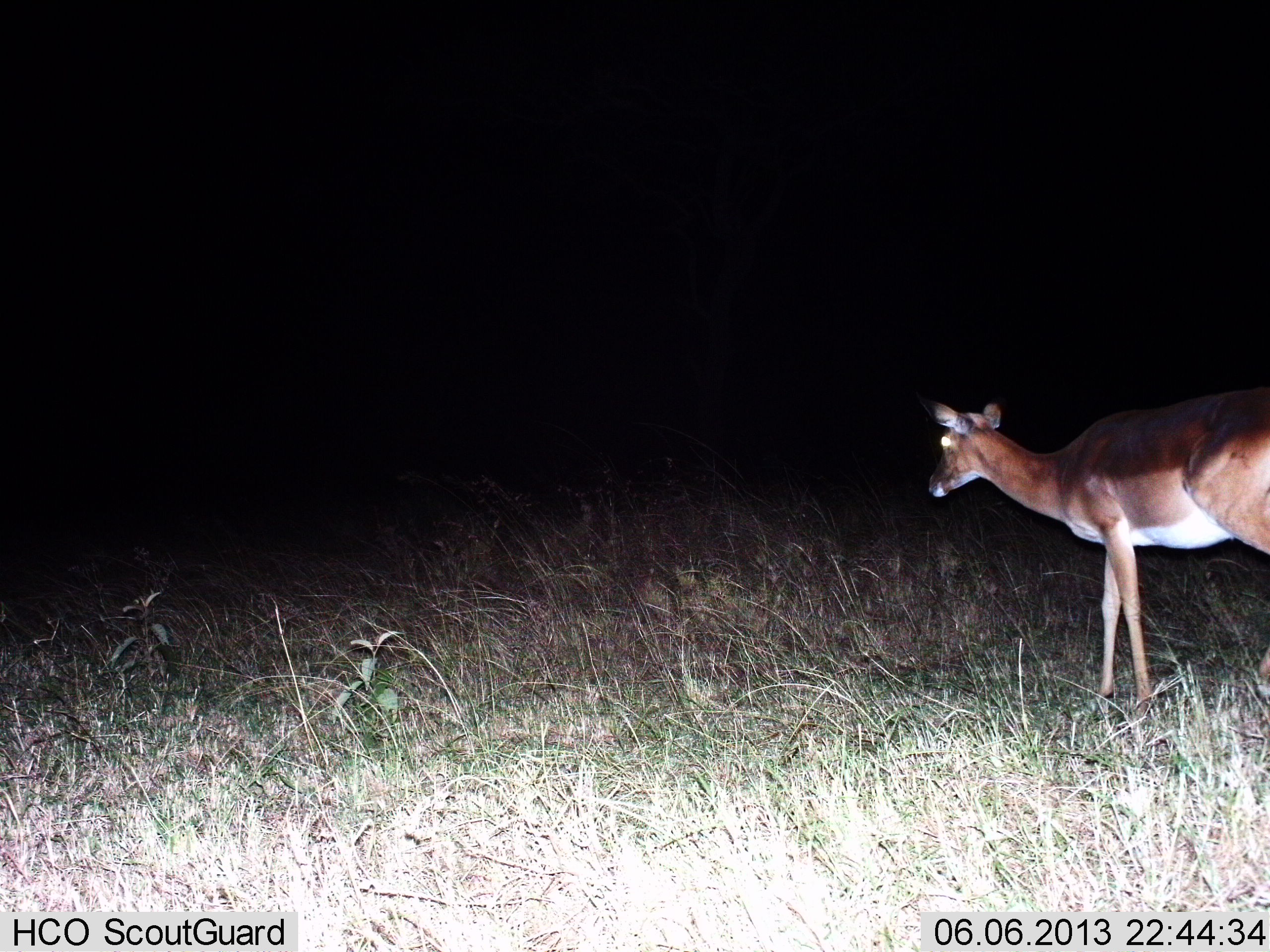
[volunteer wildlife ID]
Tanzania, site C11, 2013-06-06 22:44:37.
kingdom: Animalia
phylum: Chordata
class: Mammalia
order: Artiodactyla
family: Bovidae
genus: Aepyceros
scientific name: Aepyceros melampus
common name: impala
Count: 1.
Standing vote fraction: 90%.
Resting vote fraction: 0%.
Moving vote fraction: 10%.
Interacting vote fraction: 0%.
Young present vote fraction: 0%.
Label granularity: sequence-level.